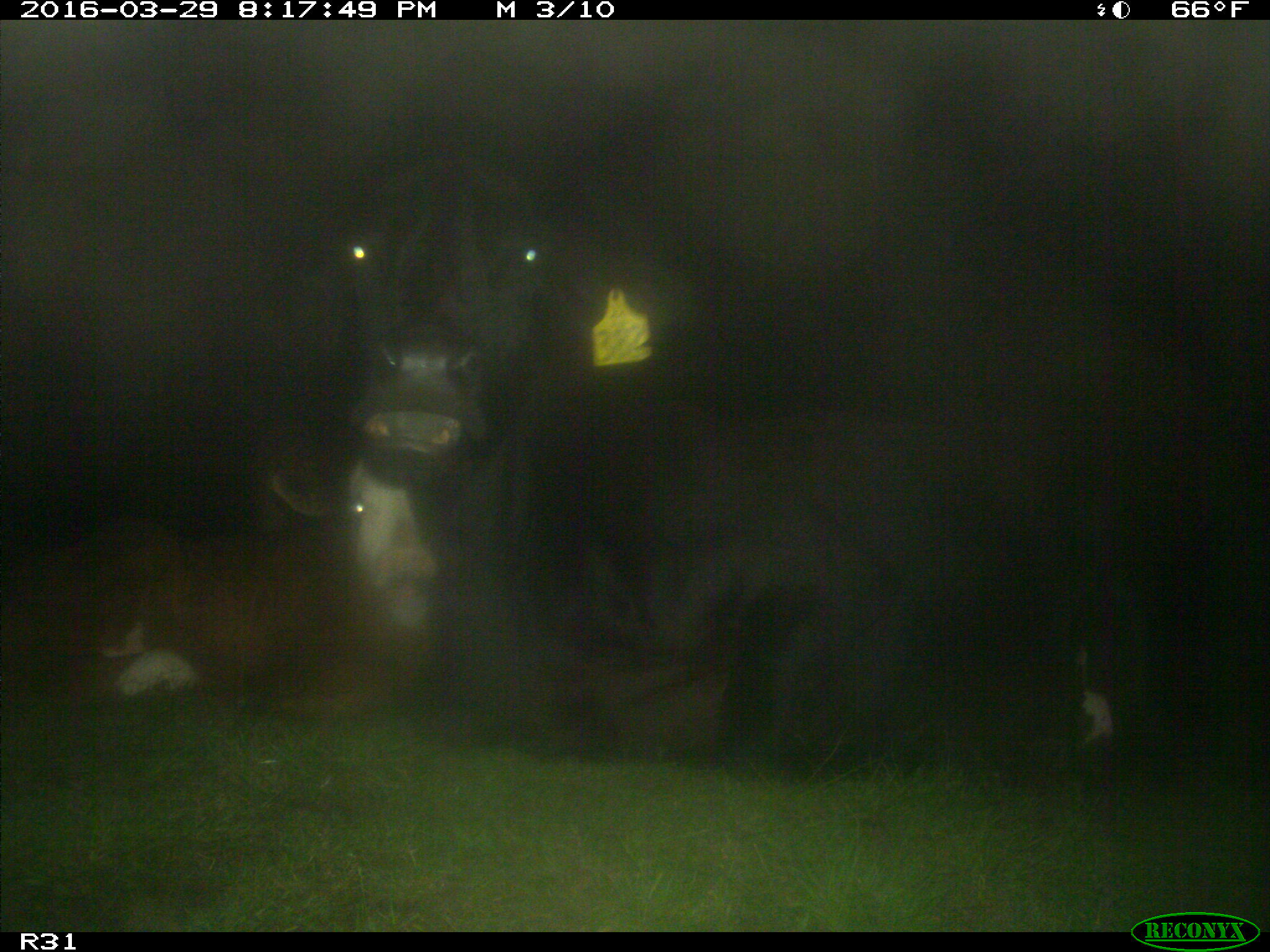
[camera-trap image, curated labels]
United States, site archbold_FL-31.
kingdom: Animalia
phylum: Chordata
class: Mammalia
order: Artiodactyla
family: Bovidae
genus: Bos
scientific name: Bos taurus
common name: domestic cow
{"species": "Bos taurus (domestic cow)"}